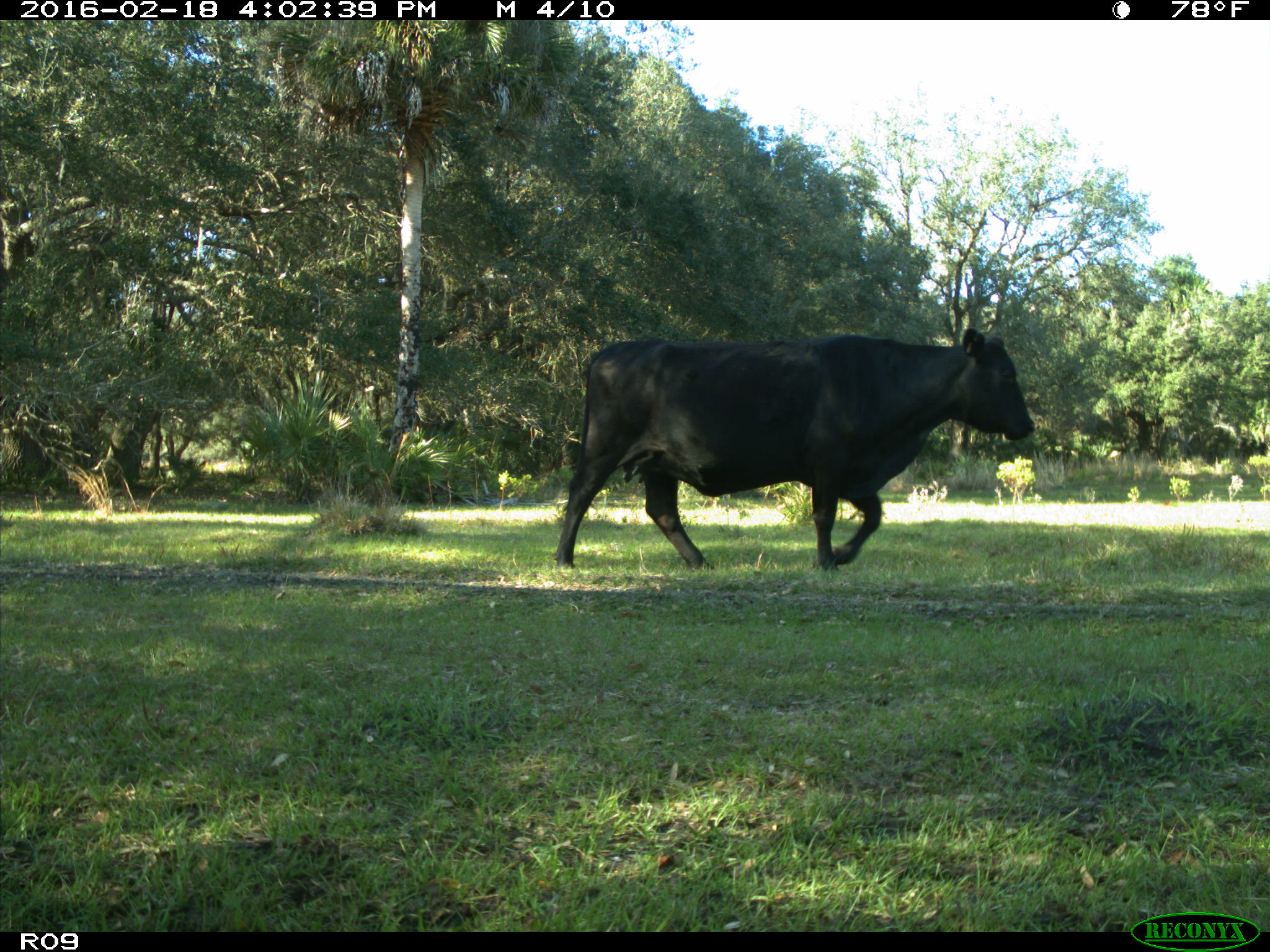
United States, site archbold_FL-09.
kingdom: Animalia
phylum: Chordata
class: Mammalia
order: Artiodactyla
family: Bovidae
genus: Bos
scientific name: Bos taurus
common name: domestic cow